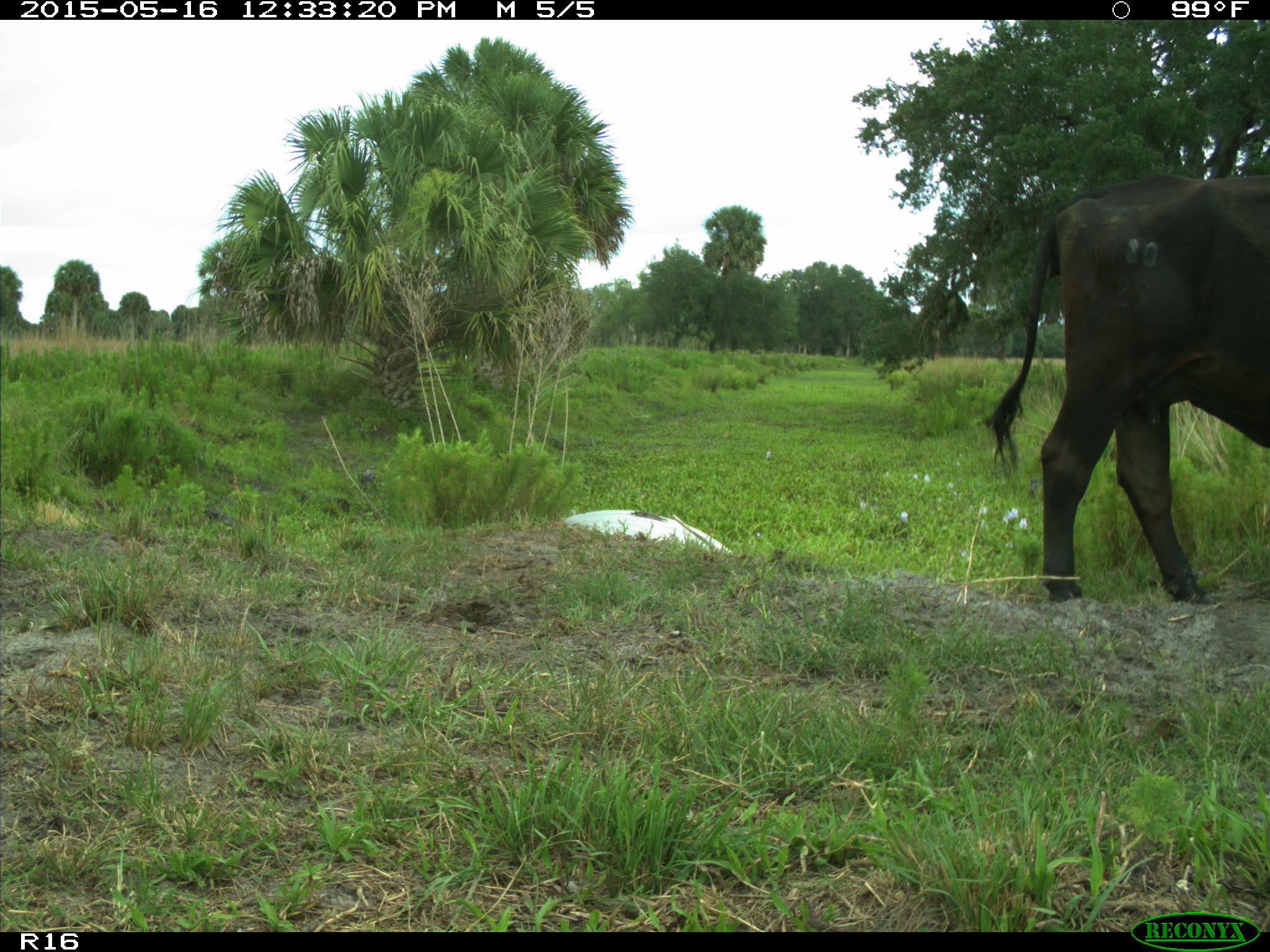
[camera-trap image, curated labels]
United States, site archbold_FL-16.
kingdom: Animalia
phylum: Chordata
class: Mammalia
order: Artiodactyla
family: Bovidae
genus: Bos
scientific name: Bos taurus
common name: domestic cow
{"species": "Bos taurus (domestic cow)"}